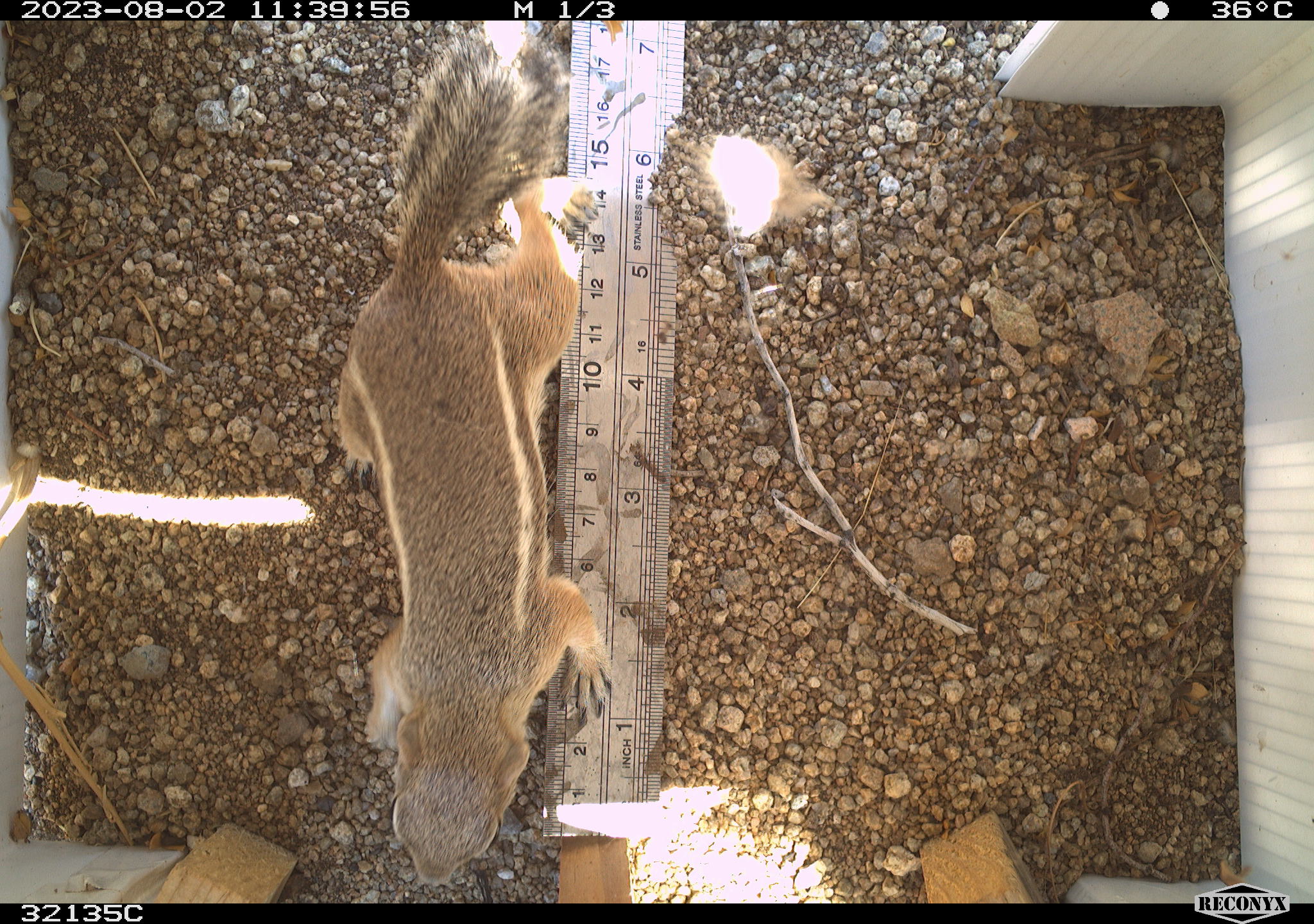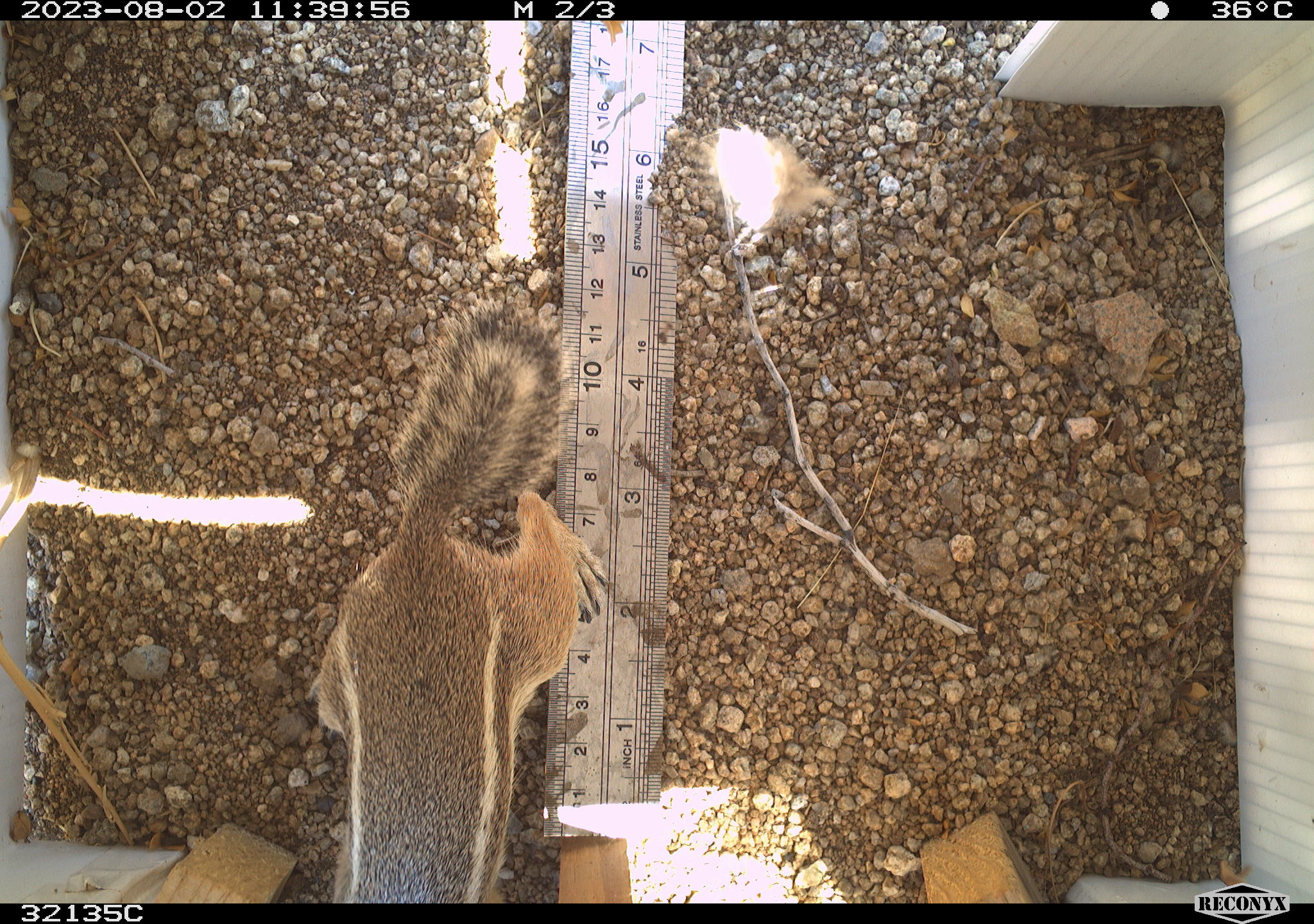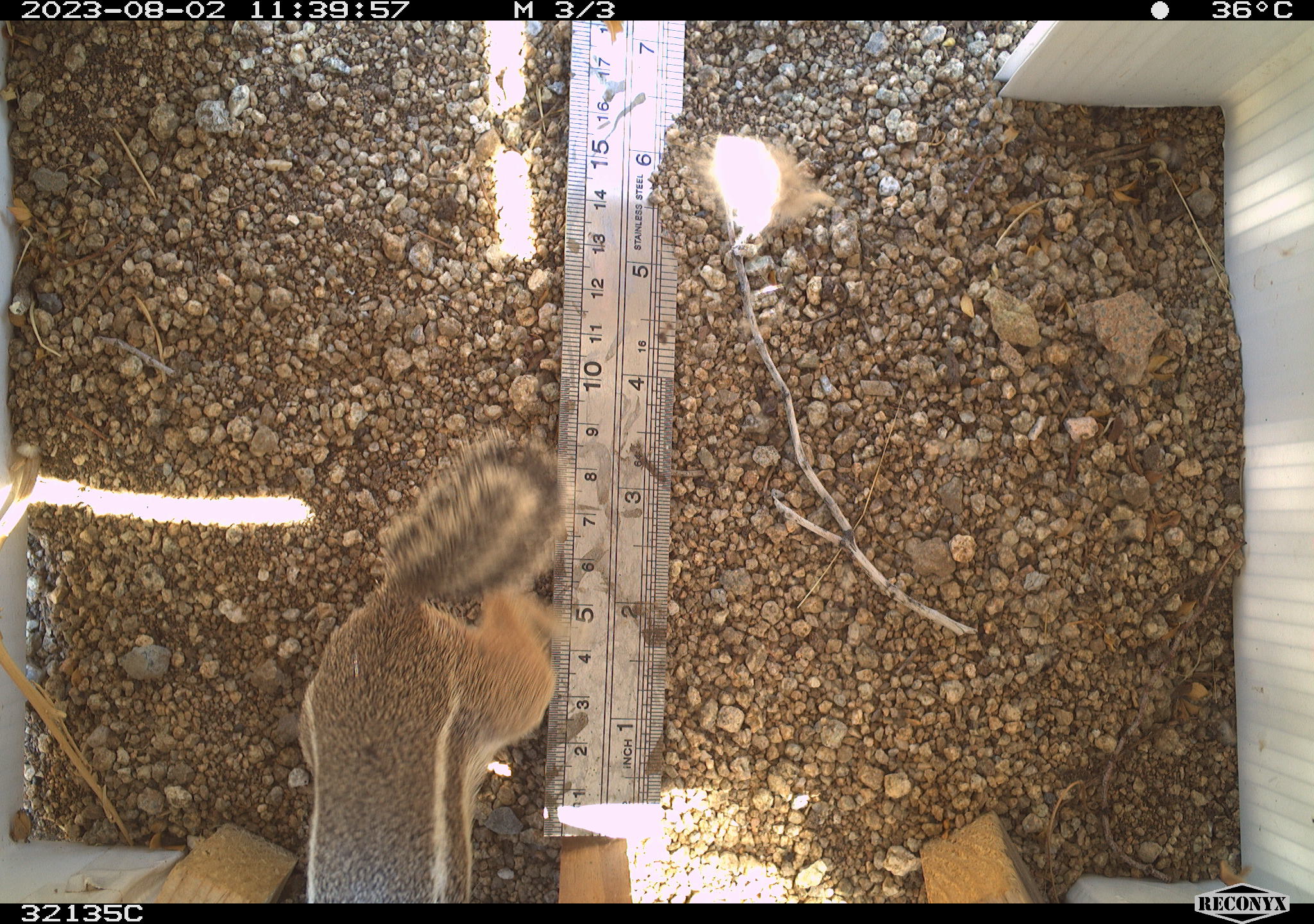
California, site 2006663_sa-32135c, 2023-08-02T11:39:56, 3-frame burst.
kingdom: Animalia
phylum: Chordata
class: Mammalia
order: Rodentia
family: Sciuridae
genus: Ammospermophilus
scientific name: Ammospermophilus leucurus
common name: white-tailed antelope squirrel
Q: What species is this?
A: White-tailed antelope squirrel (Ammospermophilus leucurus).